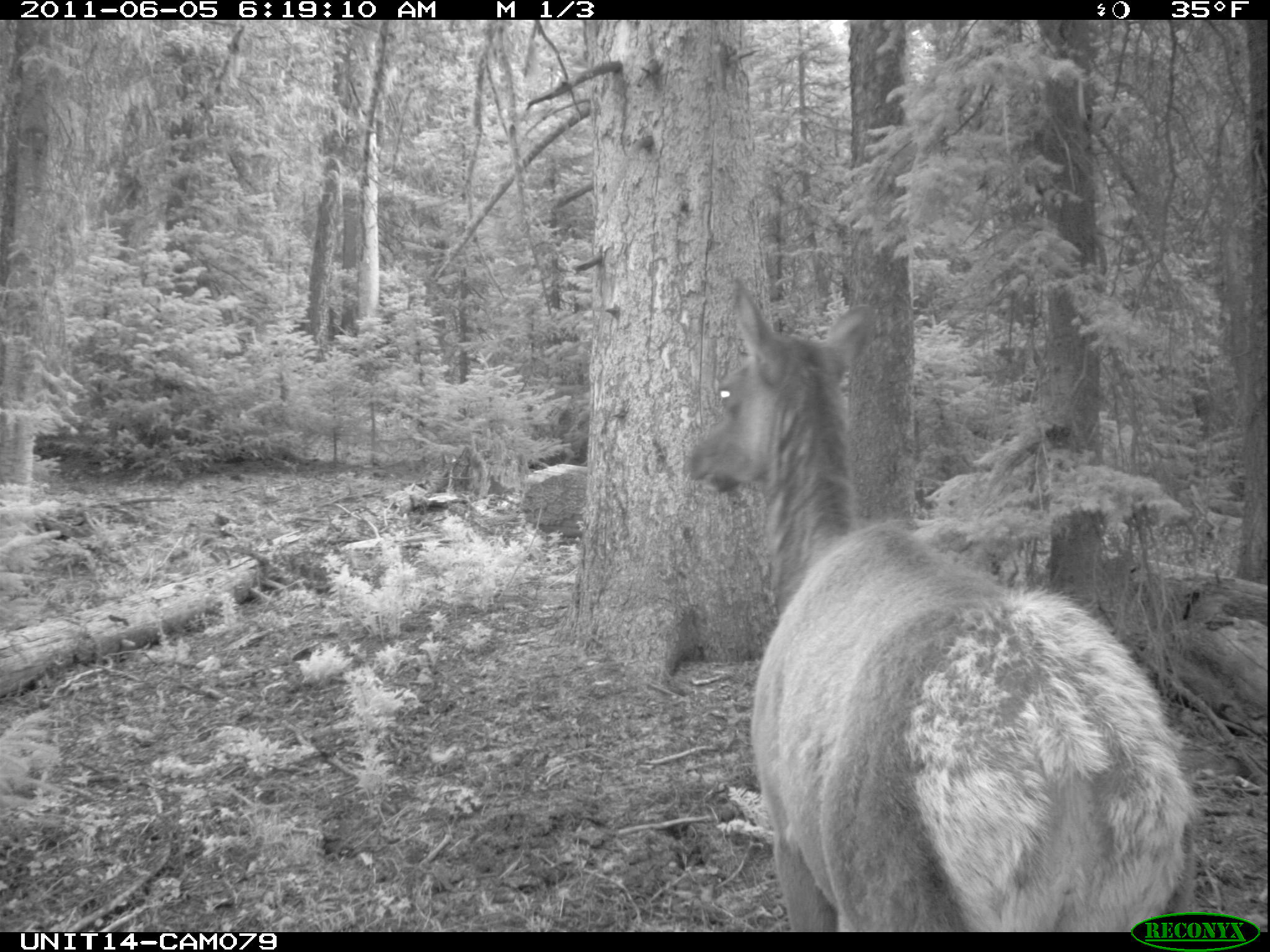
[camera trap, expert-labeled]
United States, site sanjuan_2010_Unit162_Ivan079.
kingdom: Animalia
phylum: Chordata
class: Mammalia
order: Artiodactyla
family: Cervidae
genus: Cervus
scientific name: Cervus elaphus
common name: red deer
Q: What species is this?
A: Cervus elaphus (red deer).